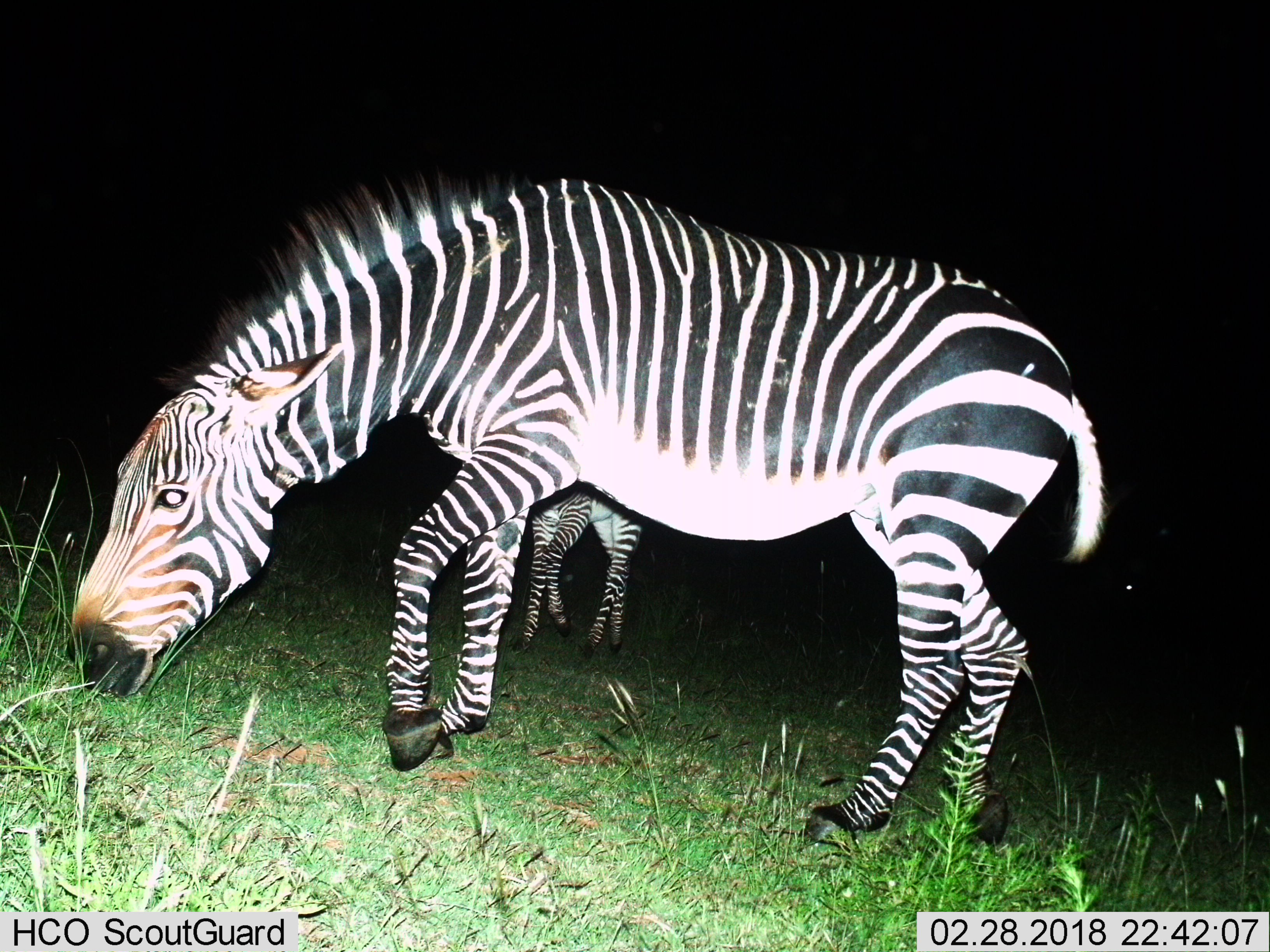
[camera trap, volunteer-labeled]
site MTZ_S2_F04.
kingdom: Animalia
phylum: Chordata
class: Mammalia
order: Perissodactyla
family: Equidae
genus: Equus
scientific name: Equus zebra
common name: mountain zebra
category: zebramountain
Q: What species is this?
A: Zebramountain (mountain zebra) (Equus zebra).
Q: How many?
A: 2.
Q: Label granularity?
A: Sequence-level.